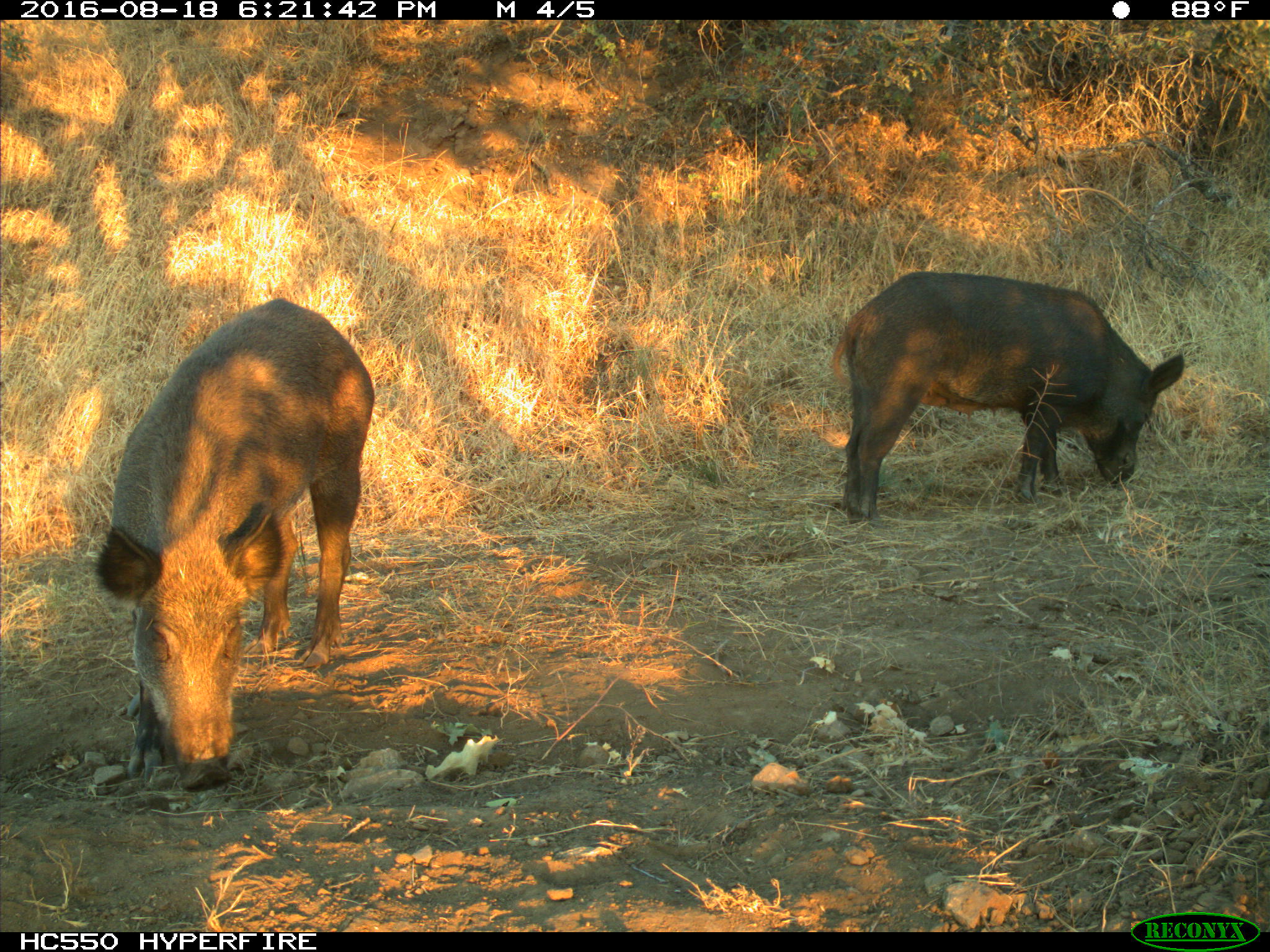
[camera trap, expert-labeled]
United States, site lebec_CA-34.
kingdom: Animalia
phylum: Chordata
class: Mammalia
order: Artiodactyla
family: Suidae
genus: Sus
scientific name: Sus scrofa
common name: wild boar